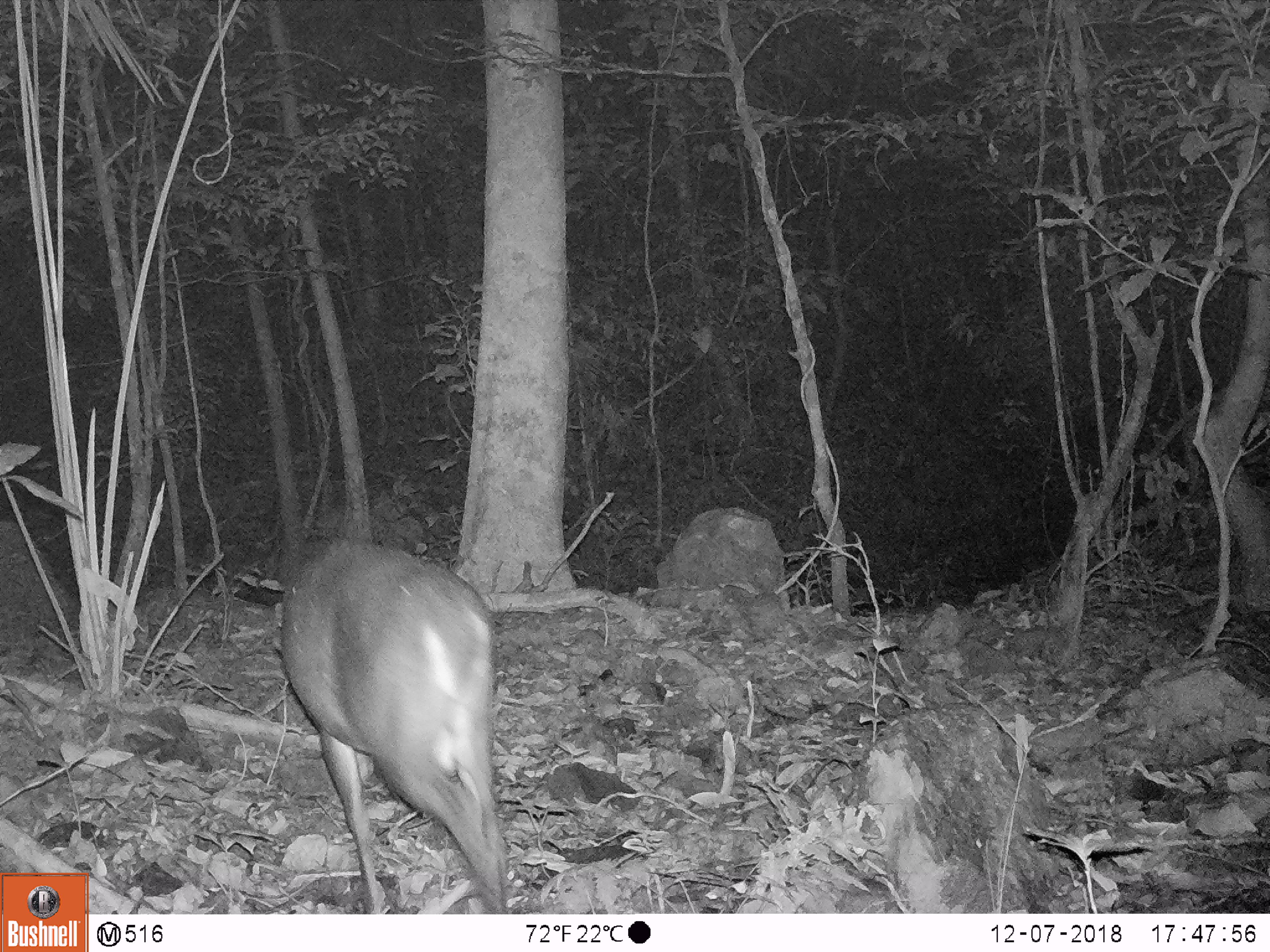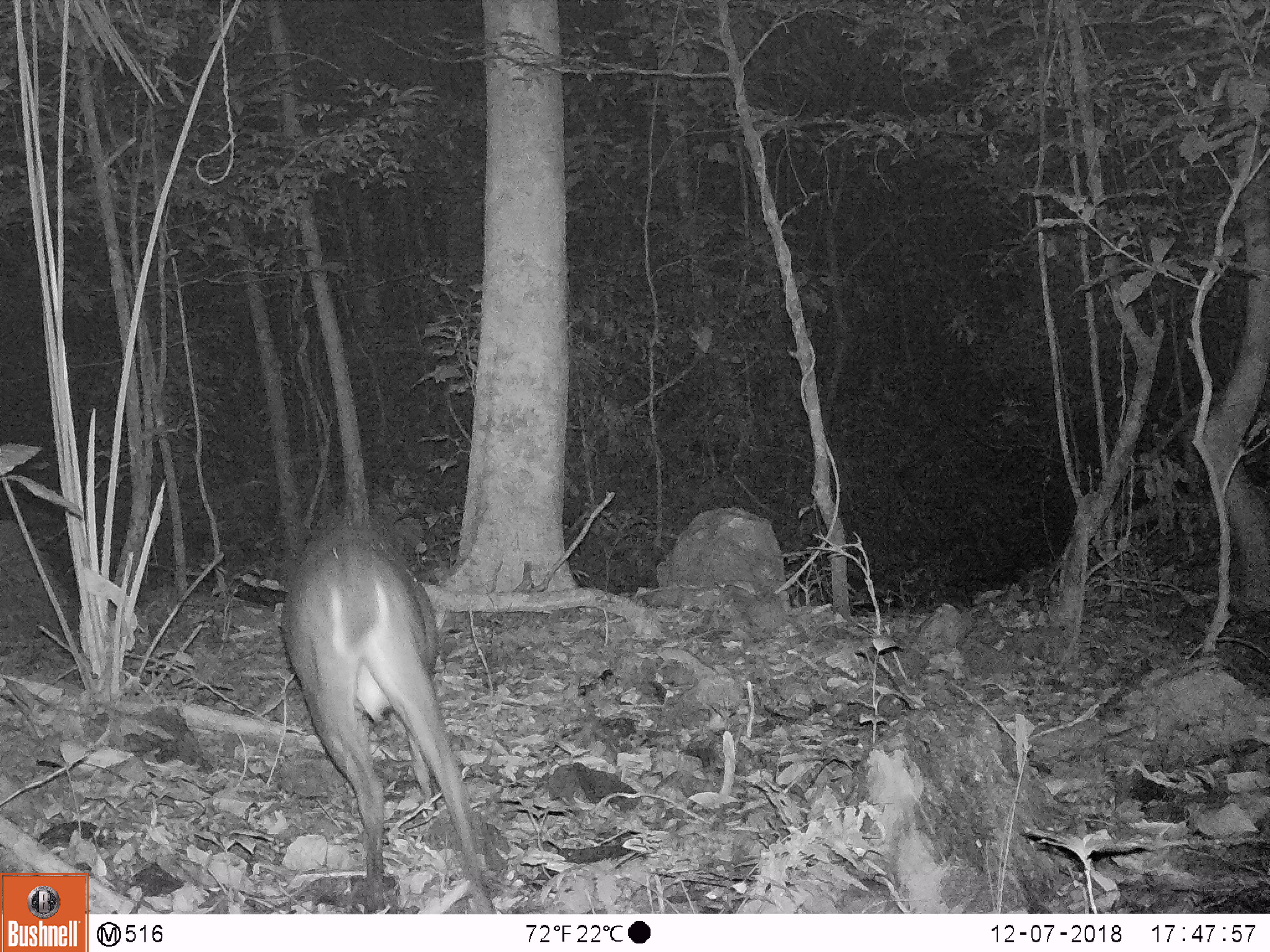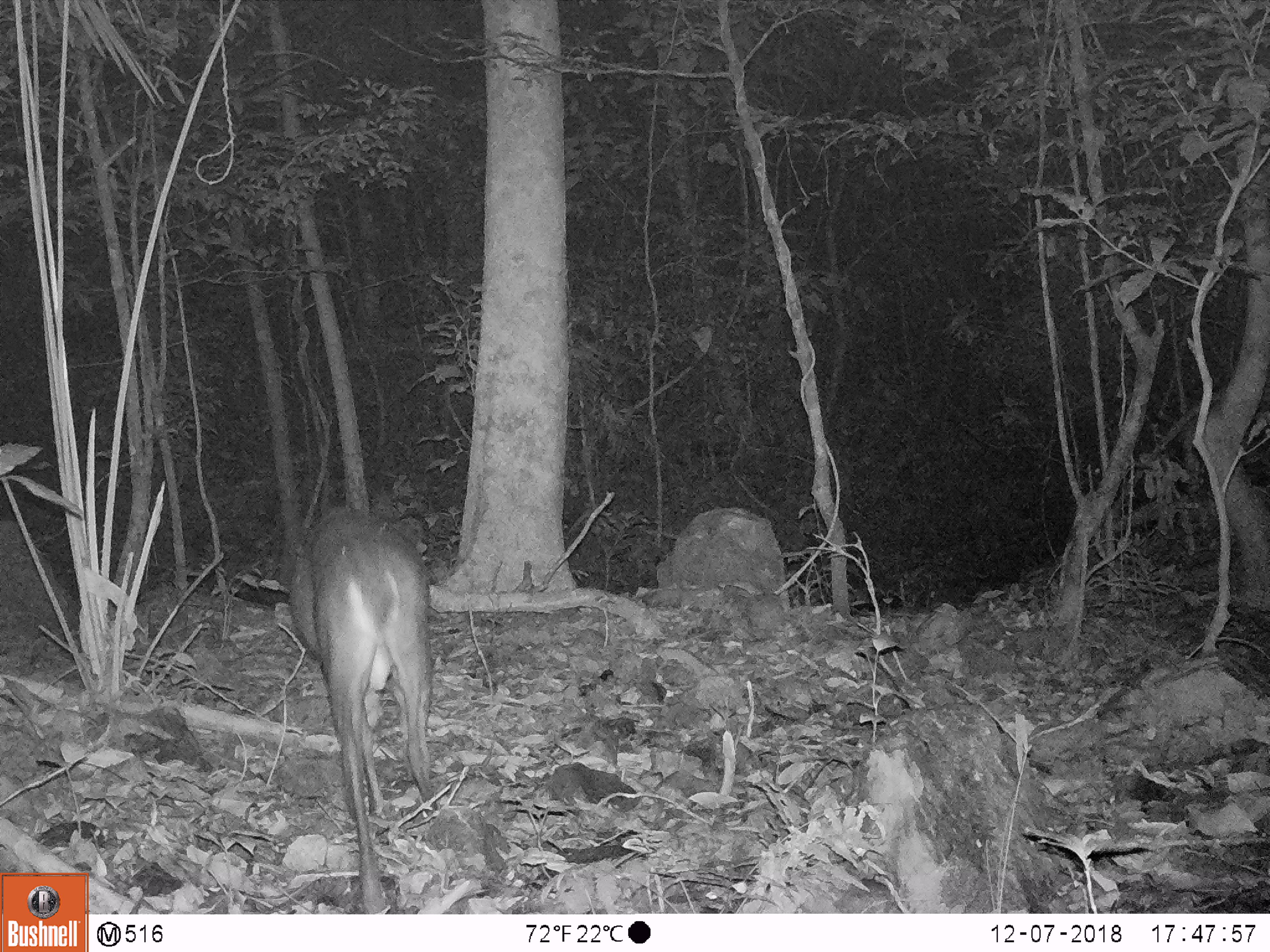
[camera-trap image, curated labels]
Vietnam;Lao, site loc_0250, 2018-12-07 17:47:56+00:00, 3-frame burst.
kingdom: Animalia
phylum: Chordata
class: Mammalia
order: Artiodactyla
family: Cervidae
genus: Muntiacus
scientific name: Muntiacus vuquangensis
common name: large-antlered muntjac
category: large antlered muntjac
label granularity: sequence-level